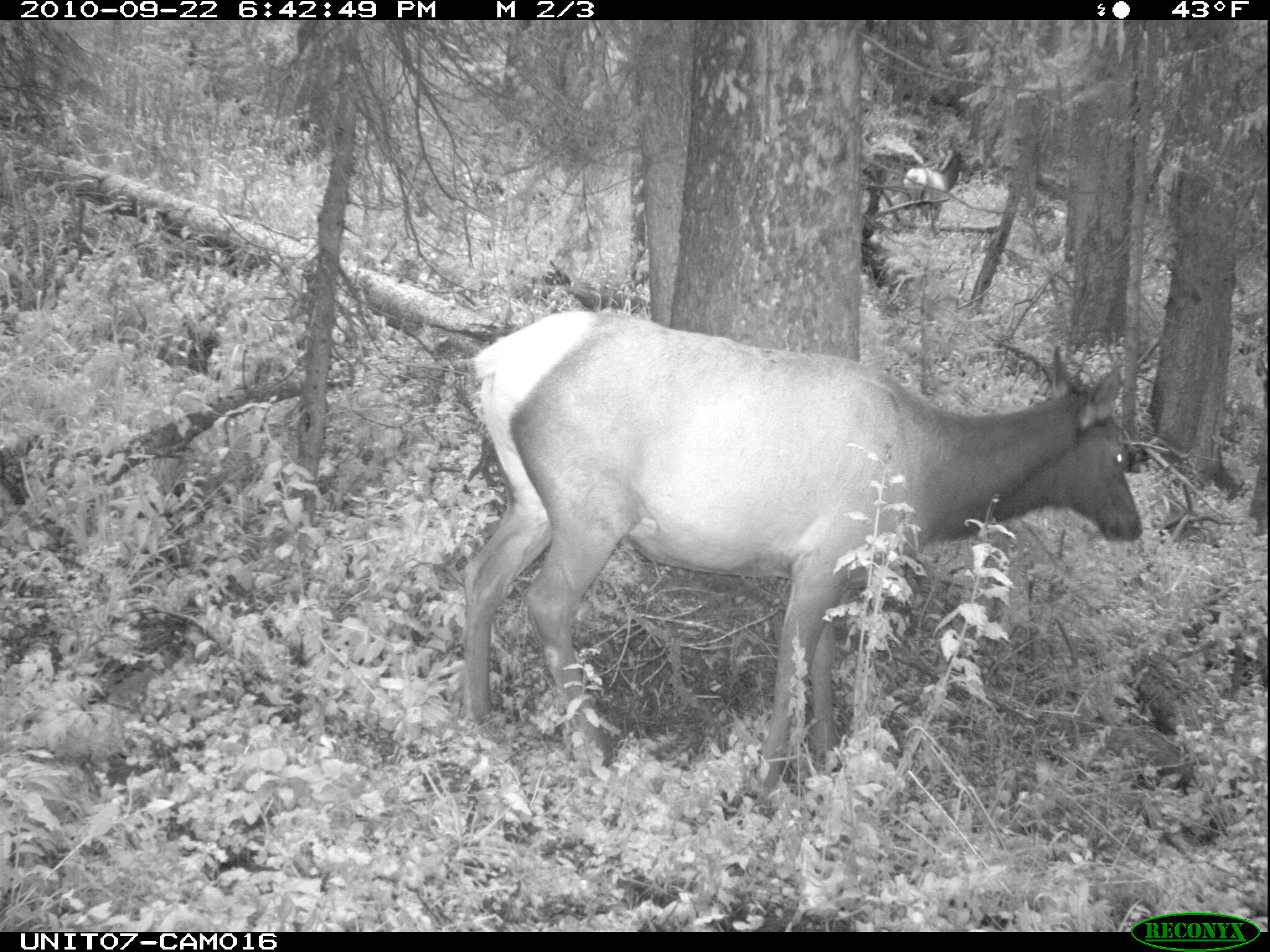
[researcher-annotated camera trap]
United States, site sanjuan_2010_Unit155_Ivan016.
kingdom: Animalia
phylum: Chordata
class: Mammalia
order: Artiodactyla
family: Cervidae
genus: Cervus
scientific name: Cervus elaphus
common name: red deer